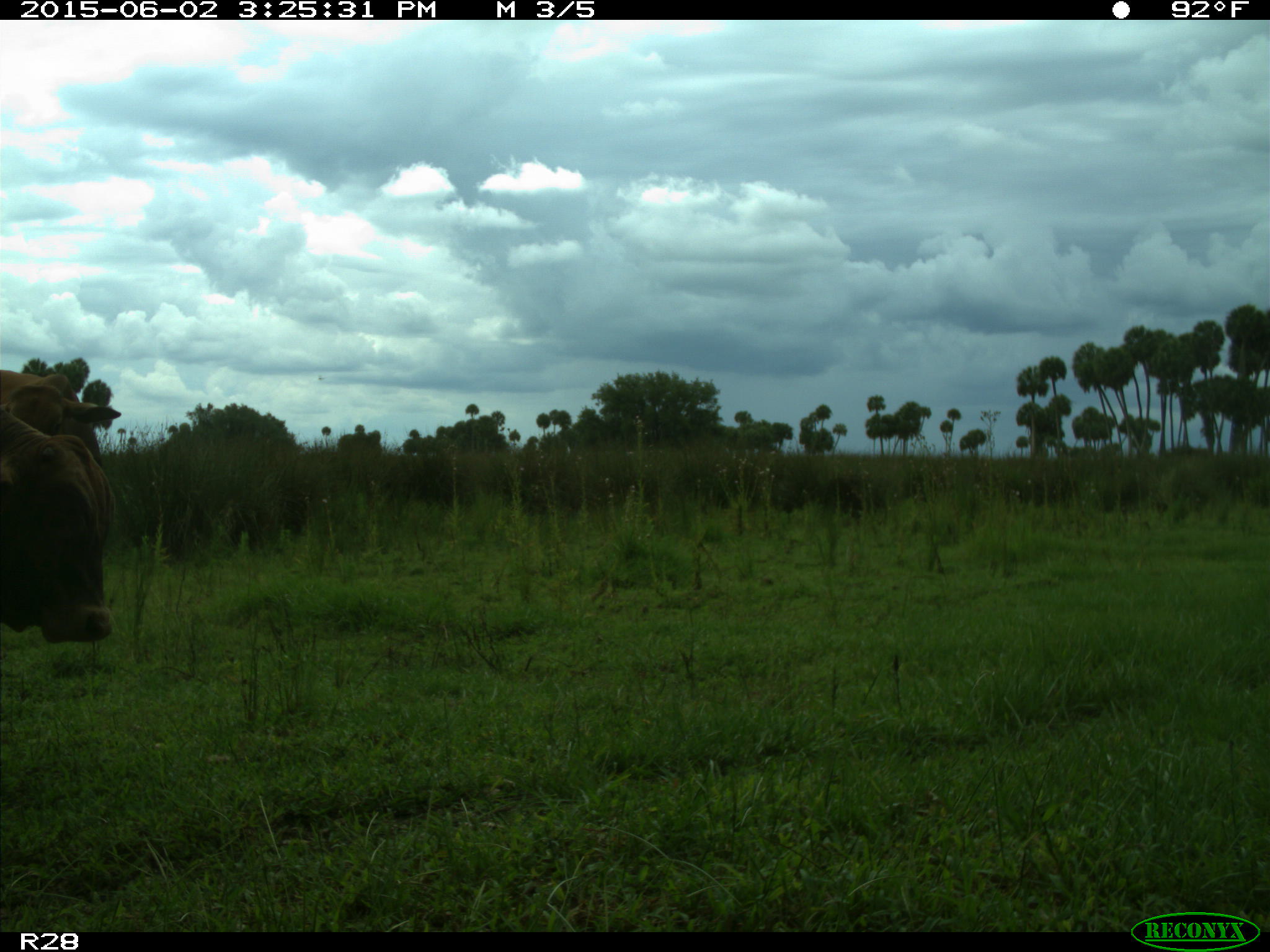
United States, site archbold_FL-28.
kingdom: Animalia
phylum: Chordata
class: Mammalia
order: Artiodactyla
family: Bovidae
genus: Bos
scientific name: Bos taurus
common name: domestic cow